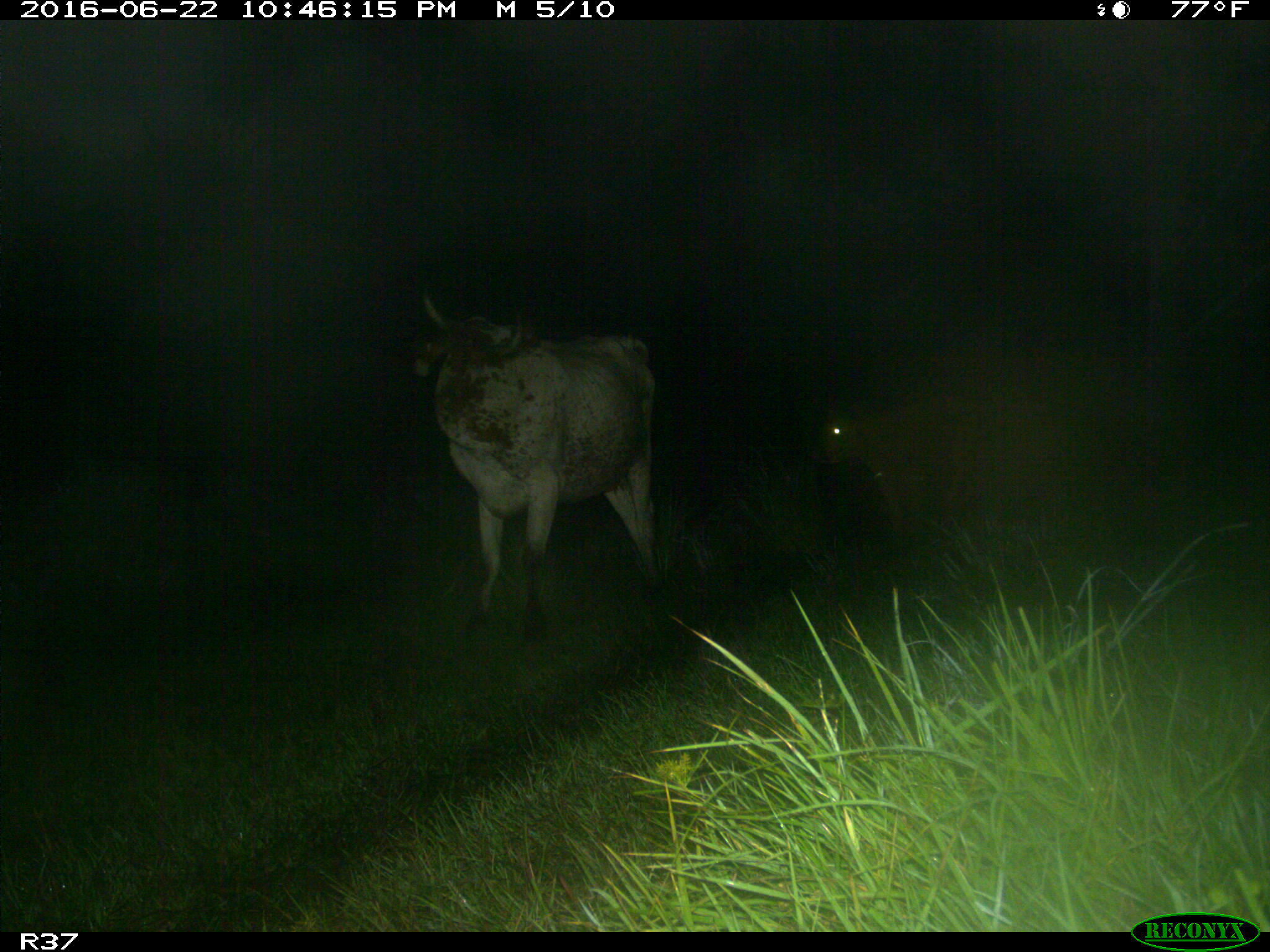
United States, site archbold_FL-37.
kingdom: Animalia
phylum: Chordata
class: Mammalia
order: Artiodactyla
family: Bovidae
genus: Bos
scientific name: Bos taurus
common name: domestic cow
Bos taurus (domestic cow).